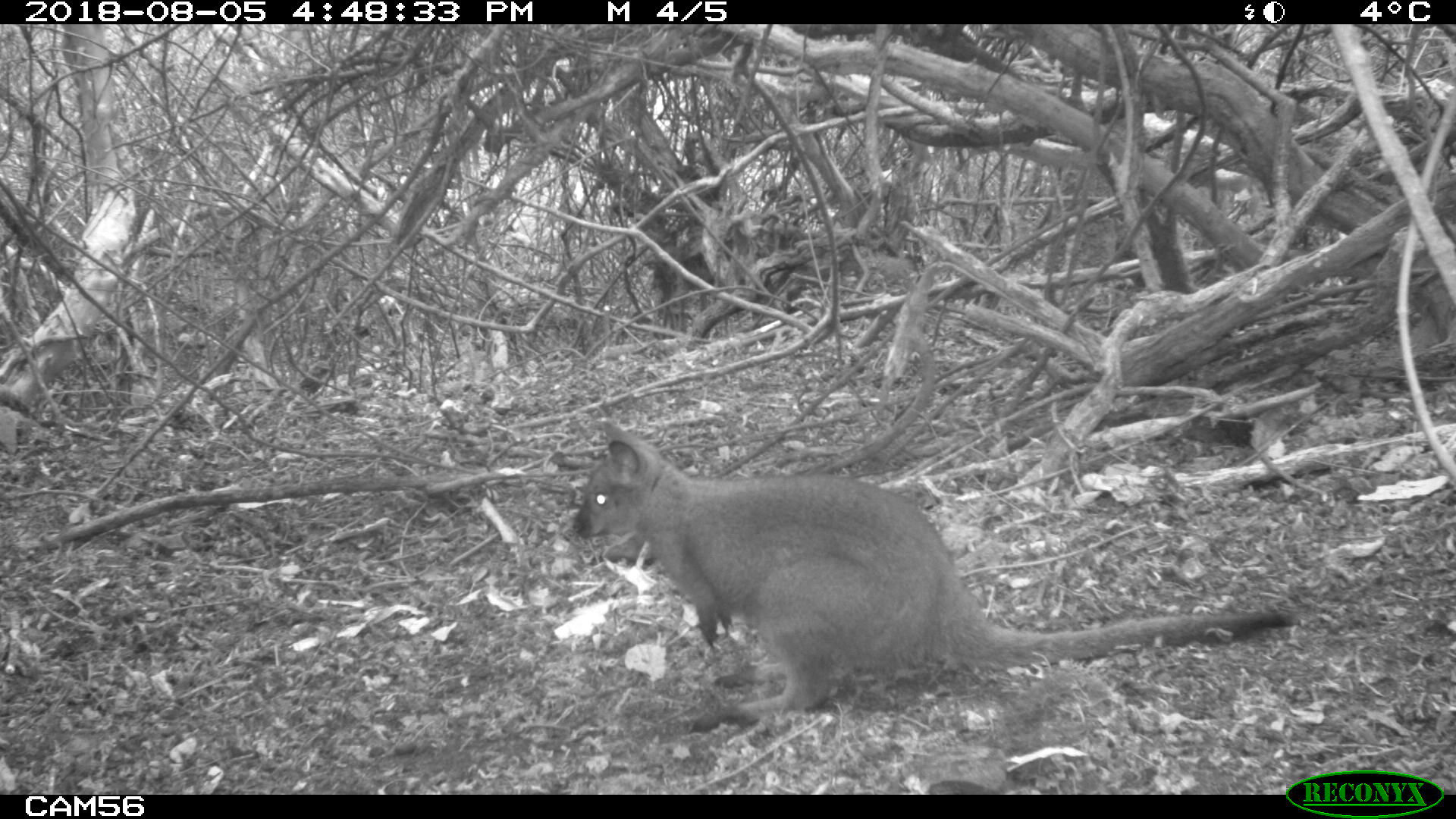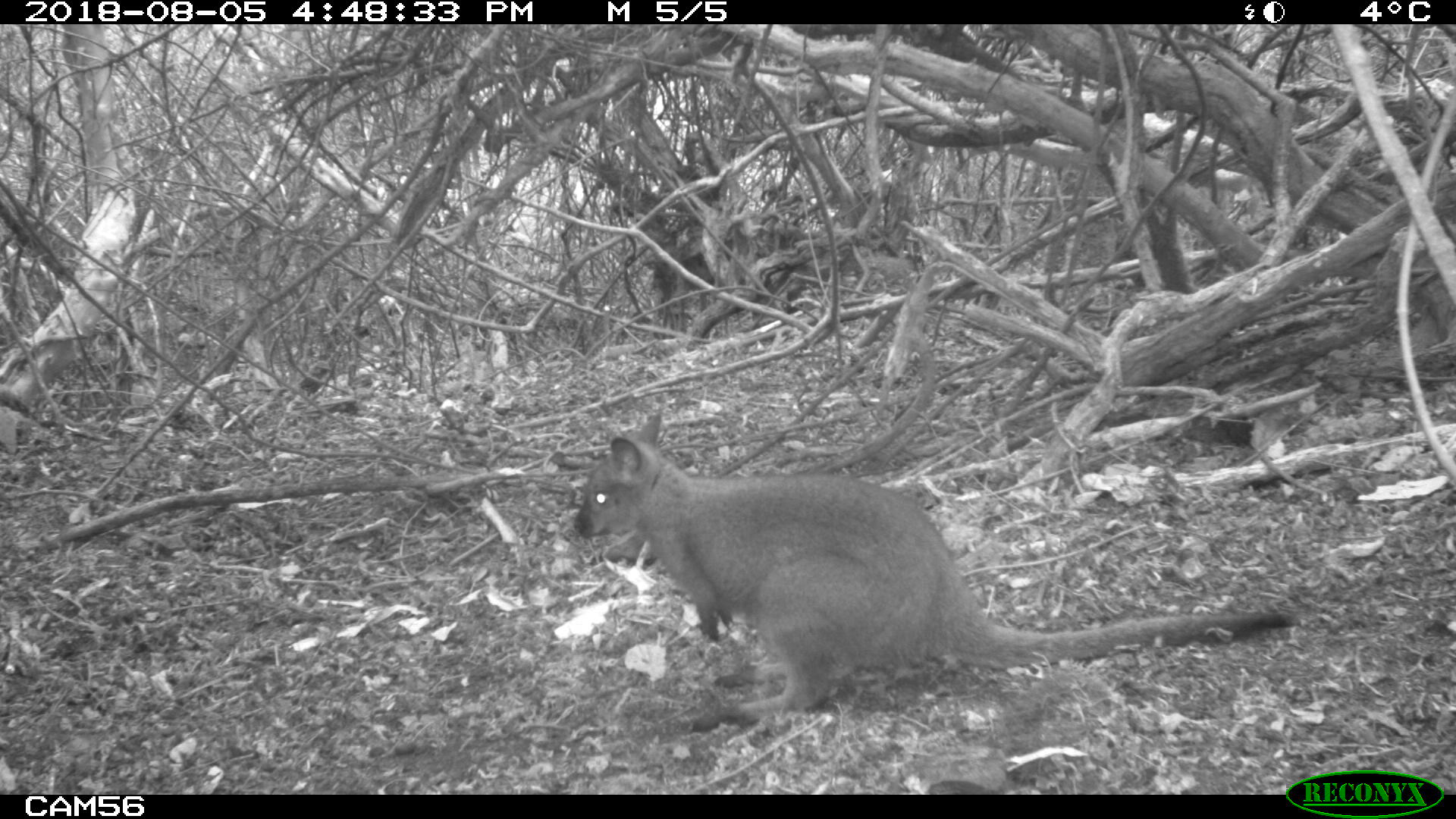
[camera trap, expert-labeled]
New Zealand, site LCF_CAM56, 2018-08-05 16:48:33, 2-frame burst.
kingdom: Animalia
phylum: Chordata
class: Mammalia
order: Diprotodontia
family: Macropodidae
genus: Notamacropus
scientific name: Notamacropus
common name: wallaby